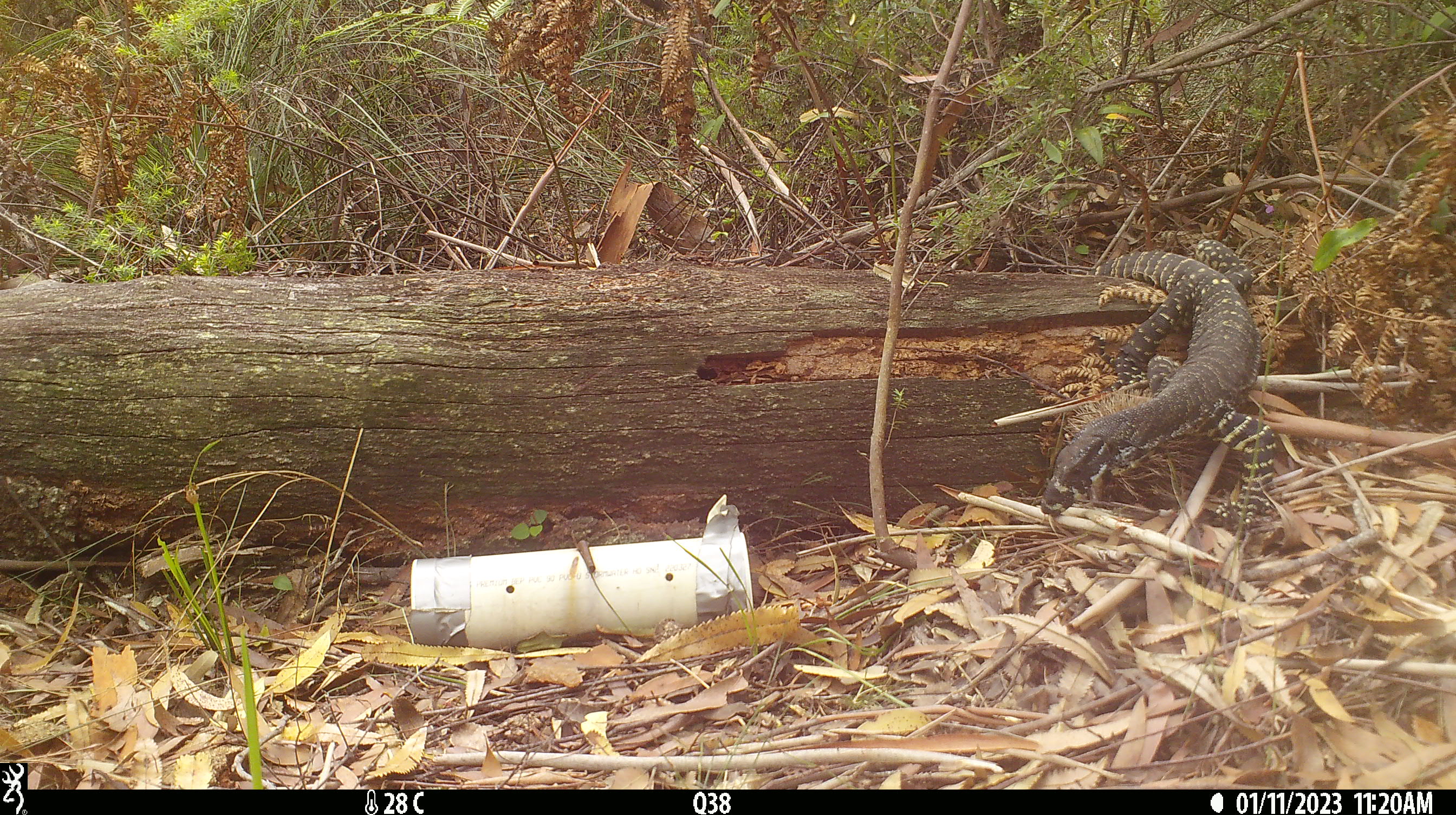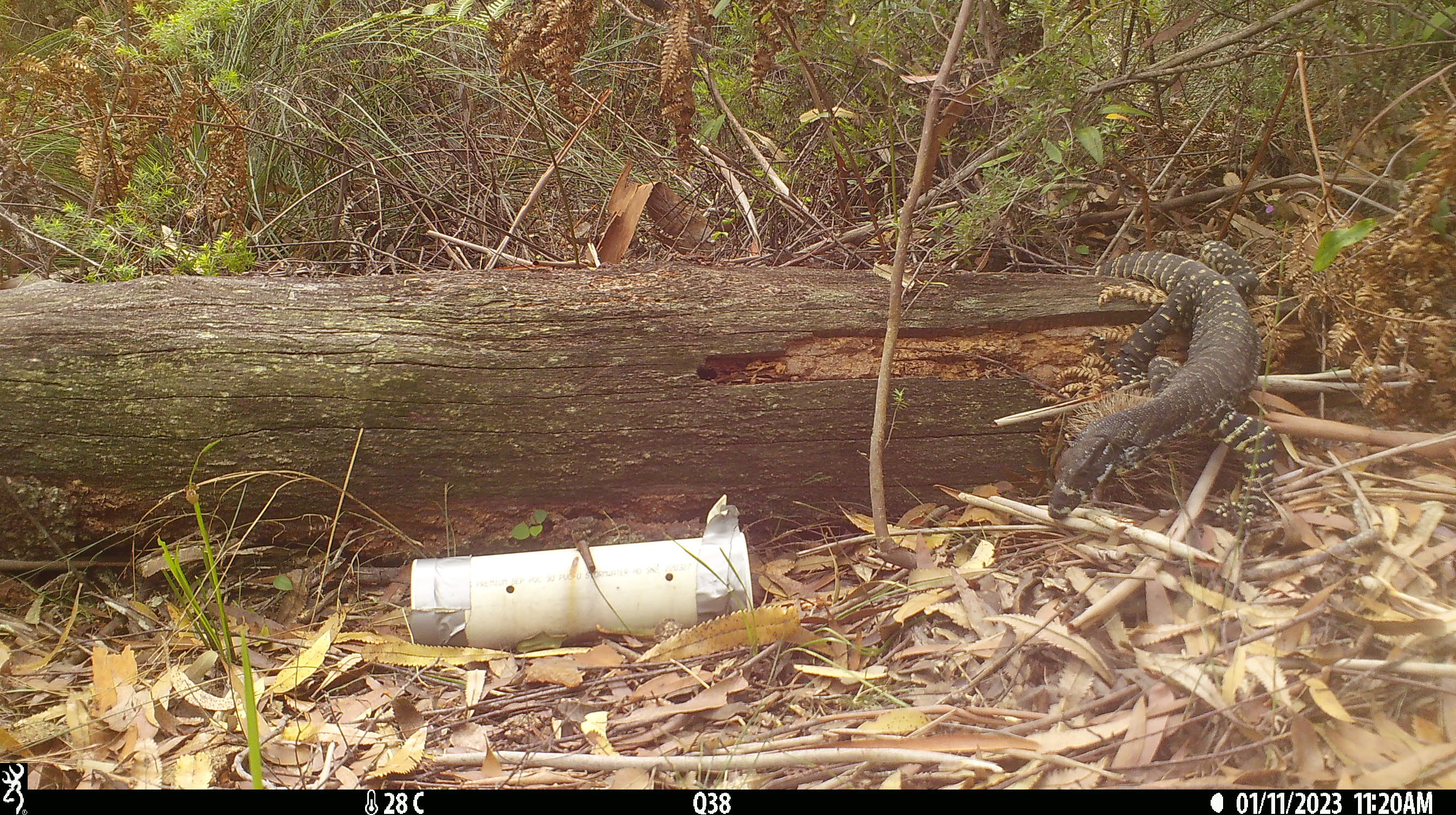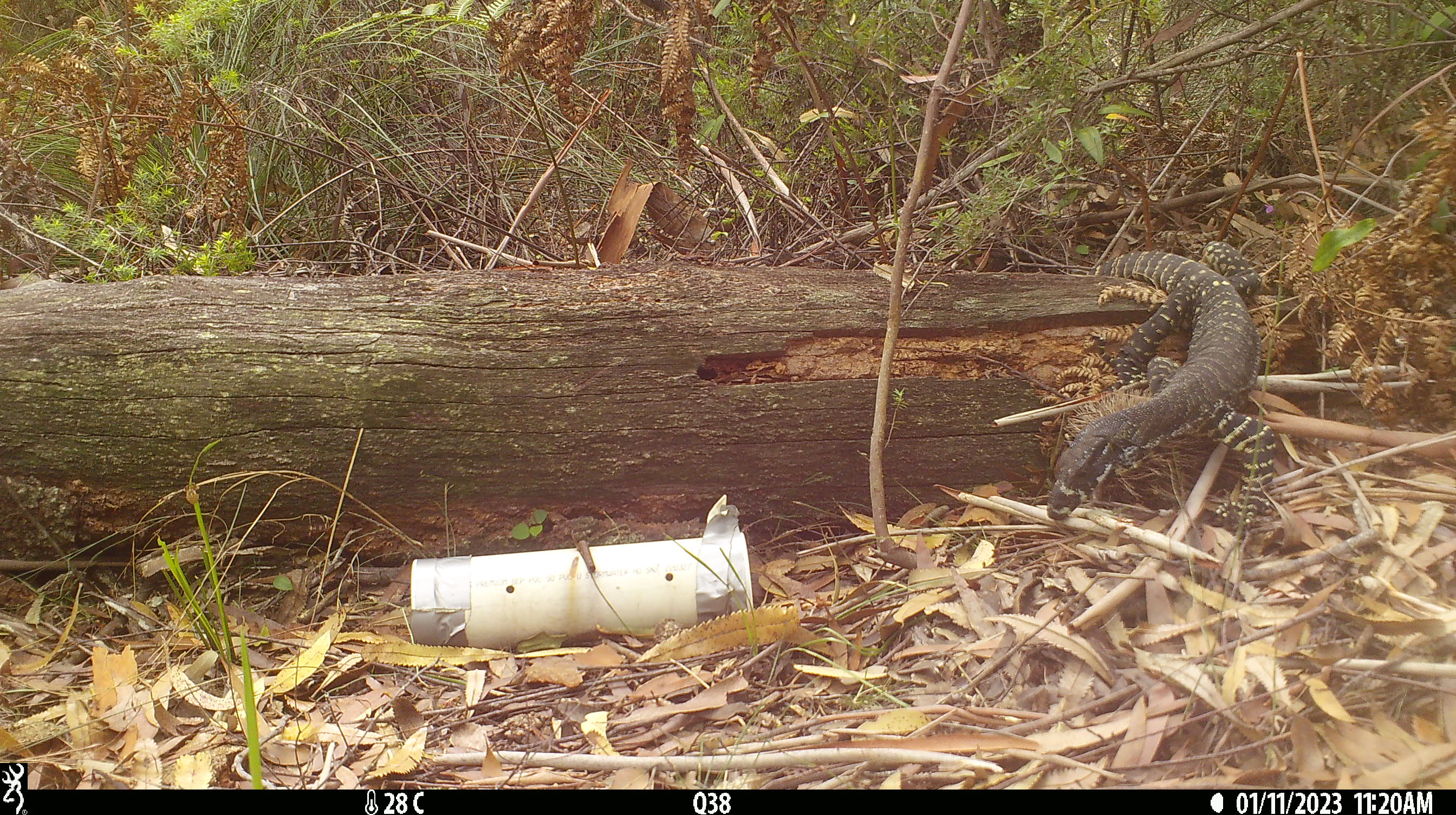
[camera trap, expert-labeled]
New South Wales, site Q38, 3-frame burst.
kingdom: Animalia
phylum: Chordata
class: Reptilia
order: Squamata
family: Varanidae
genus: Varanus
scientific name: Varanus varius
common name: lace monitor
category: goanna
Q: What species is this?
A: Goanna (lace monitor) (Varanus varius).